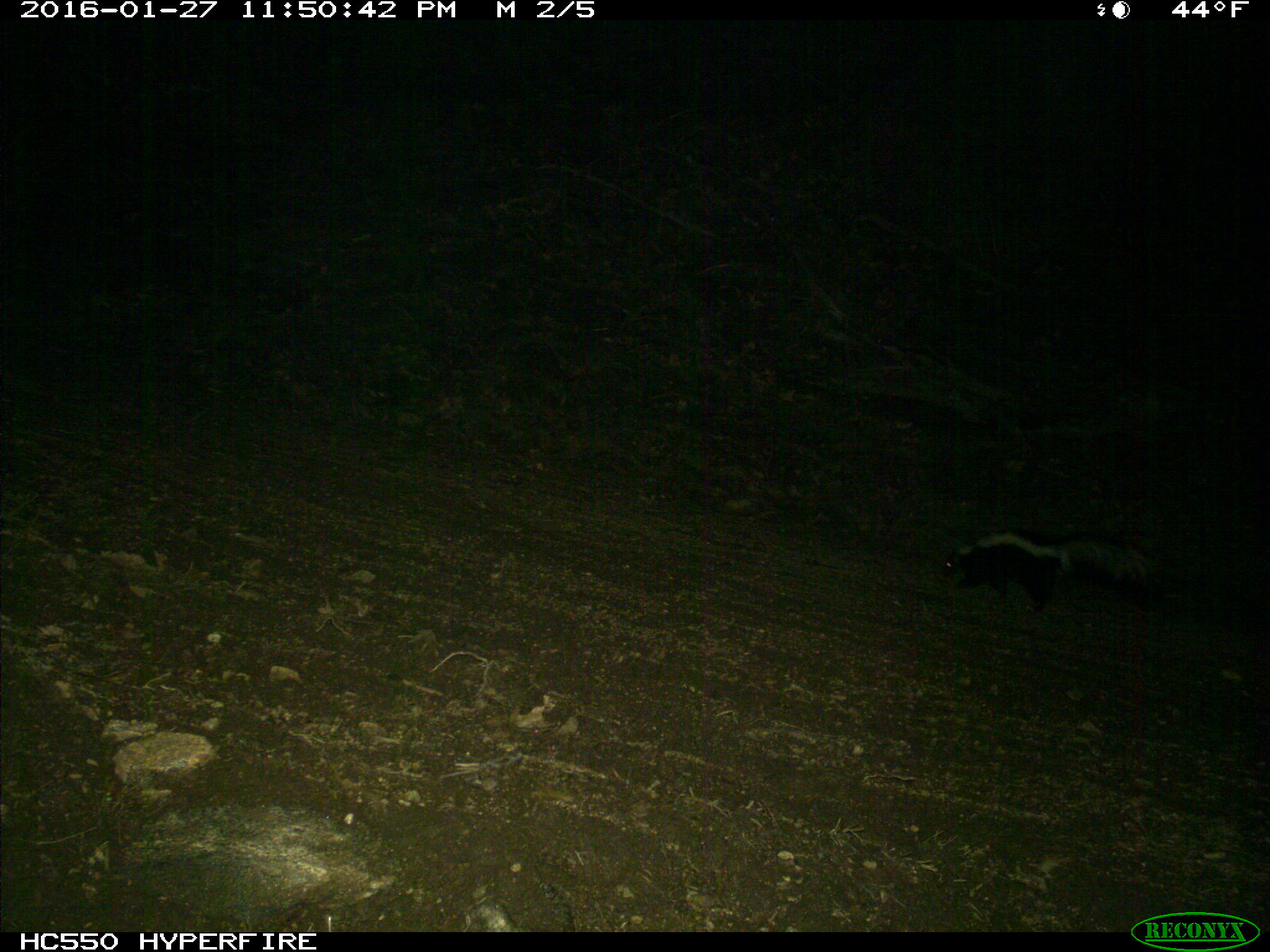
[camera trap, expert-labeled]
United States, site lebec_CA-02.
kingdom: Animalia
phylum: Chordata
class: Mammalia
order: Carnivora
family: Mephitidae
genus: Mephitis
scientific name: Mephitis mephitis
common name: striped skunk